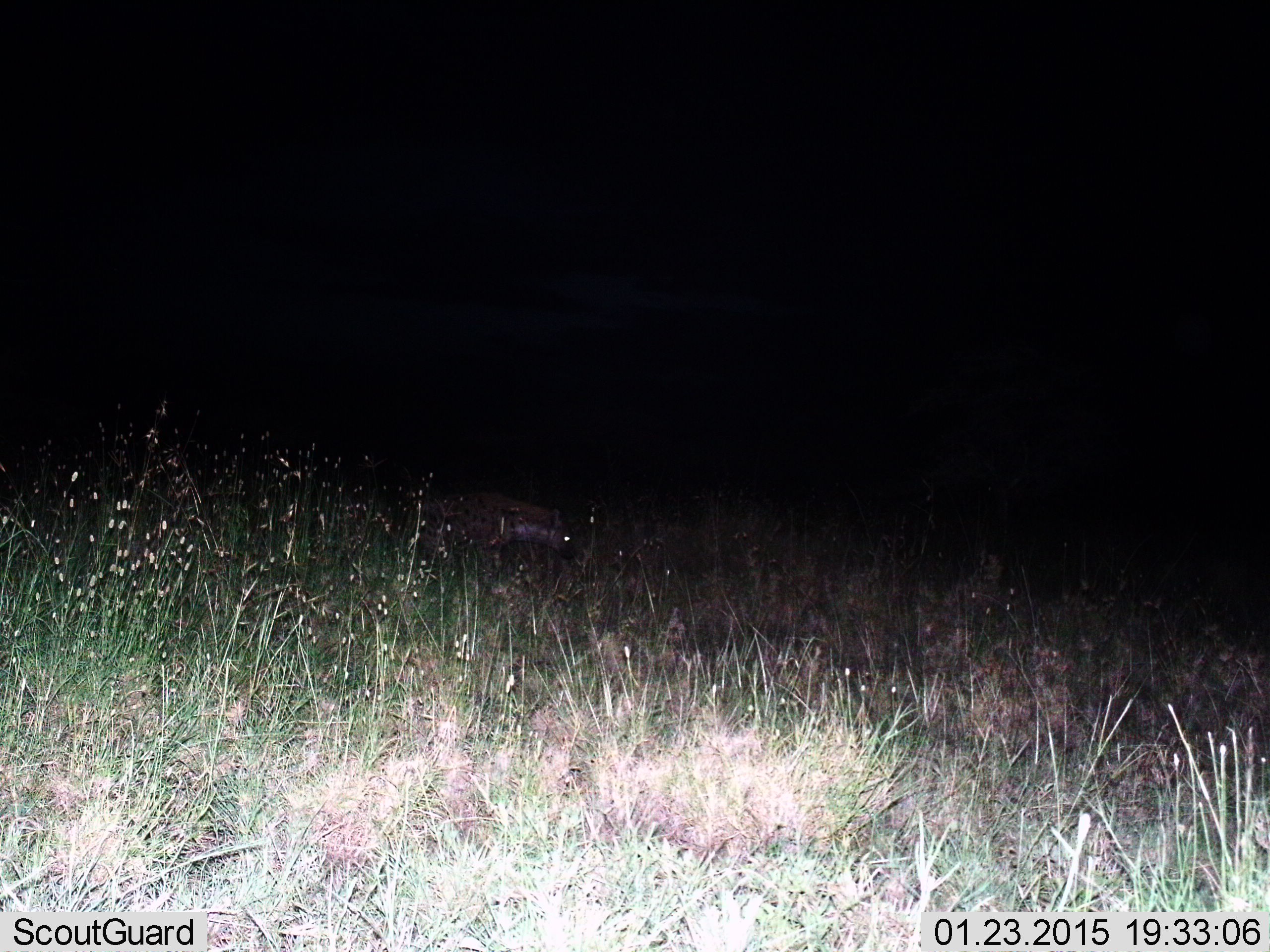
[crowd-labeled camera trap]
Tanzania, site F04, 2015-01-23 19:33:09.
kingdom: Animalia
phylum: Chordata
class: Mammalia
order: Carnivora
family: Hyaenidae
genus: Crocuta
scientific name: Crocuta crocuta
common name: spotted hyena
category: hyenaspotted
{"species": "hyenaspotted (spotted hyena) (Crocuta crocuta)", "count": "1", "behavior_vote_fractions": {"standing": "30%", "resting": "0%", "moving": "70%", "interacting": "0%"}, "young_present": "0%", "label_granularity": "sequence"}